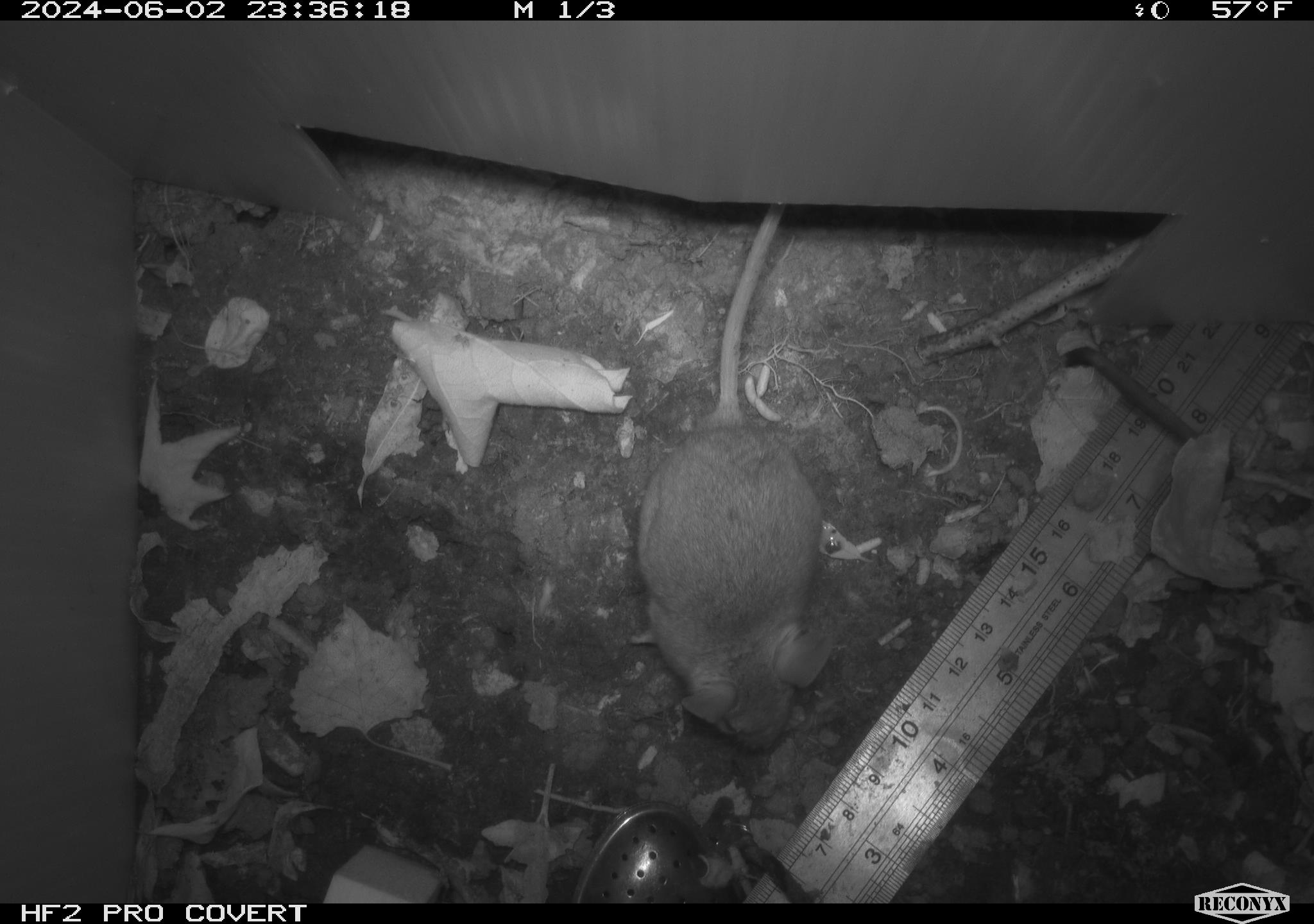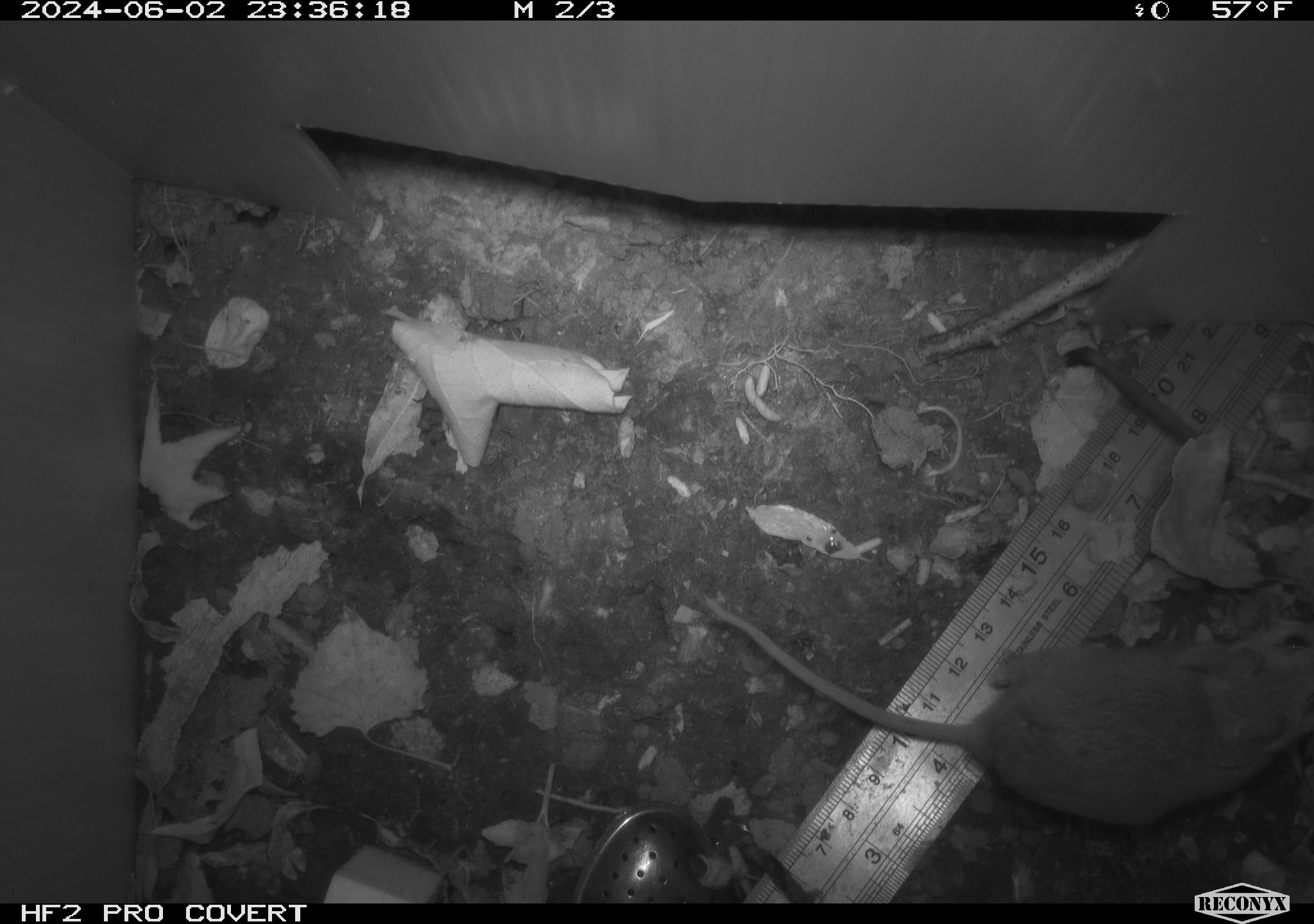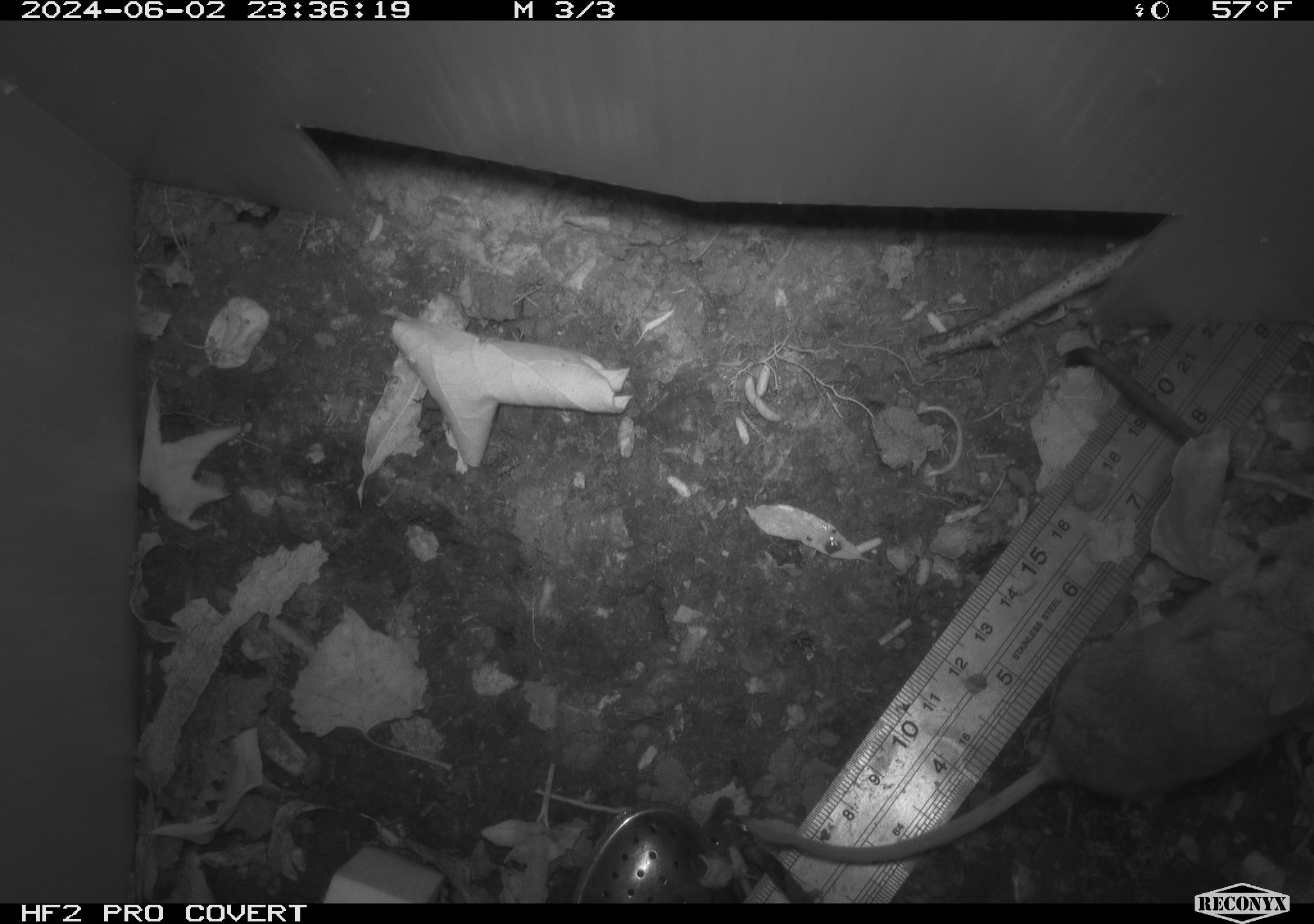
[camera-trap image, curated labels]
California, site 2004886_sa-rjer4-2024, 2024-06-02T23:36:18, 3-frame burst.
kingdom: Animalia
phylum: Chordata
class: Mammalia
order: Rodentia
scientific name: Rodentia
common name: mouse species